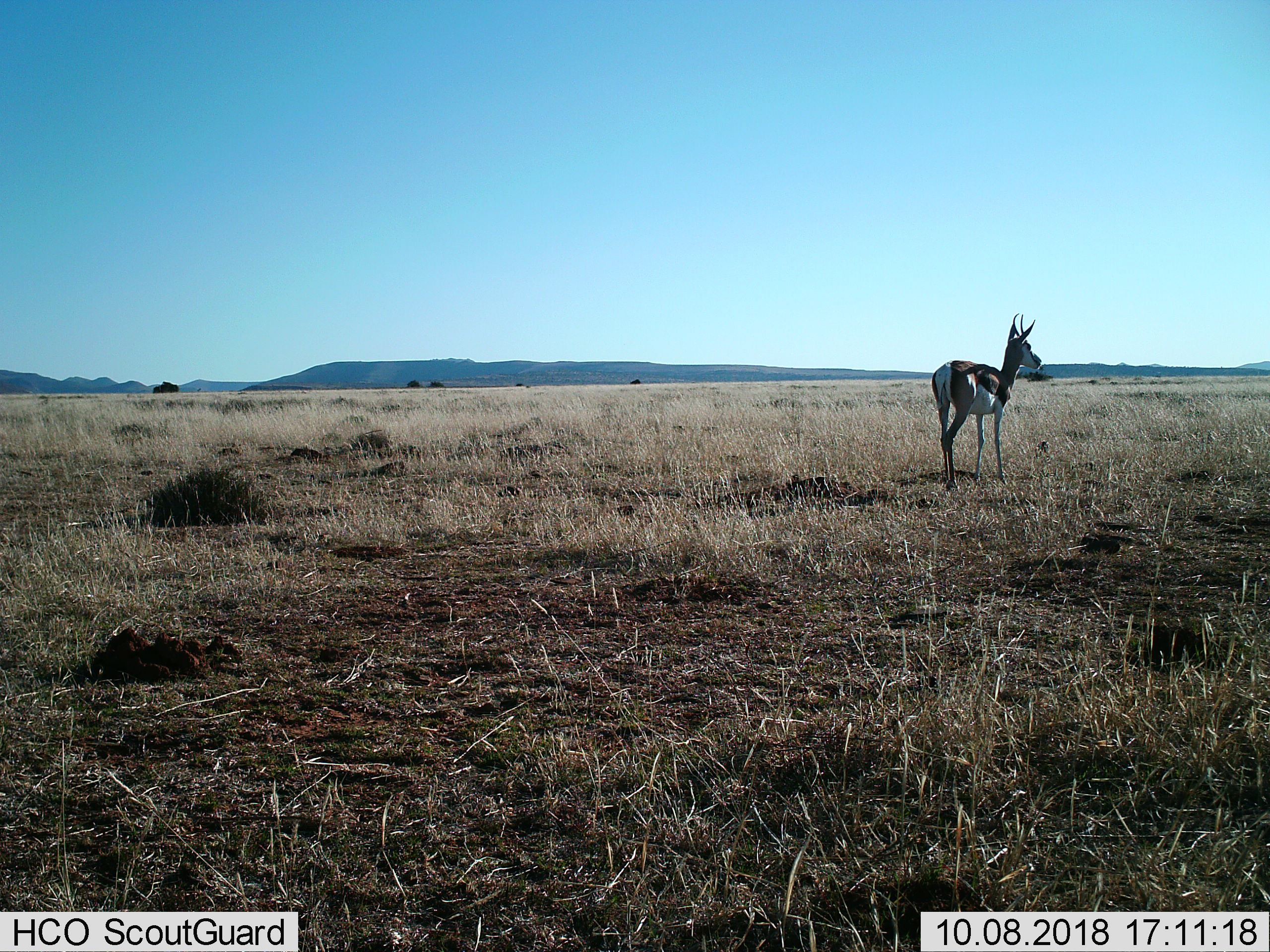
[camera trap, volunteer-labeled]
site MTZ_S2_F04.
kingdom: Animalia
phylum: Chordata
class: Mammalia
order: Artiodactyla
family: Bovidae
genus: Antidorcas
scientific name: Antidorcas marsupialis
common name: springbok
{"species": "springbok (Antidorcas marsupialis)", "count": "1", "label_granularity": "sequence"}